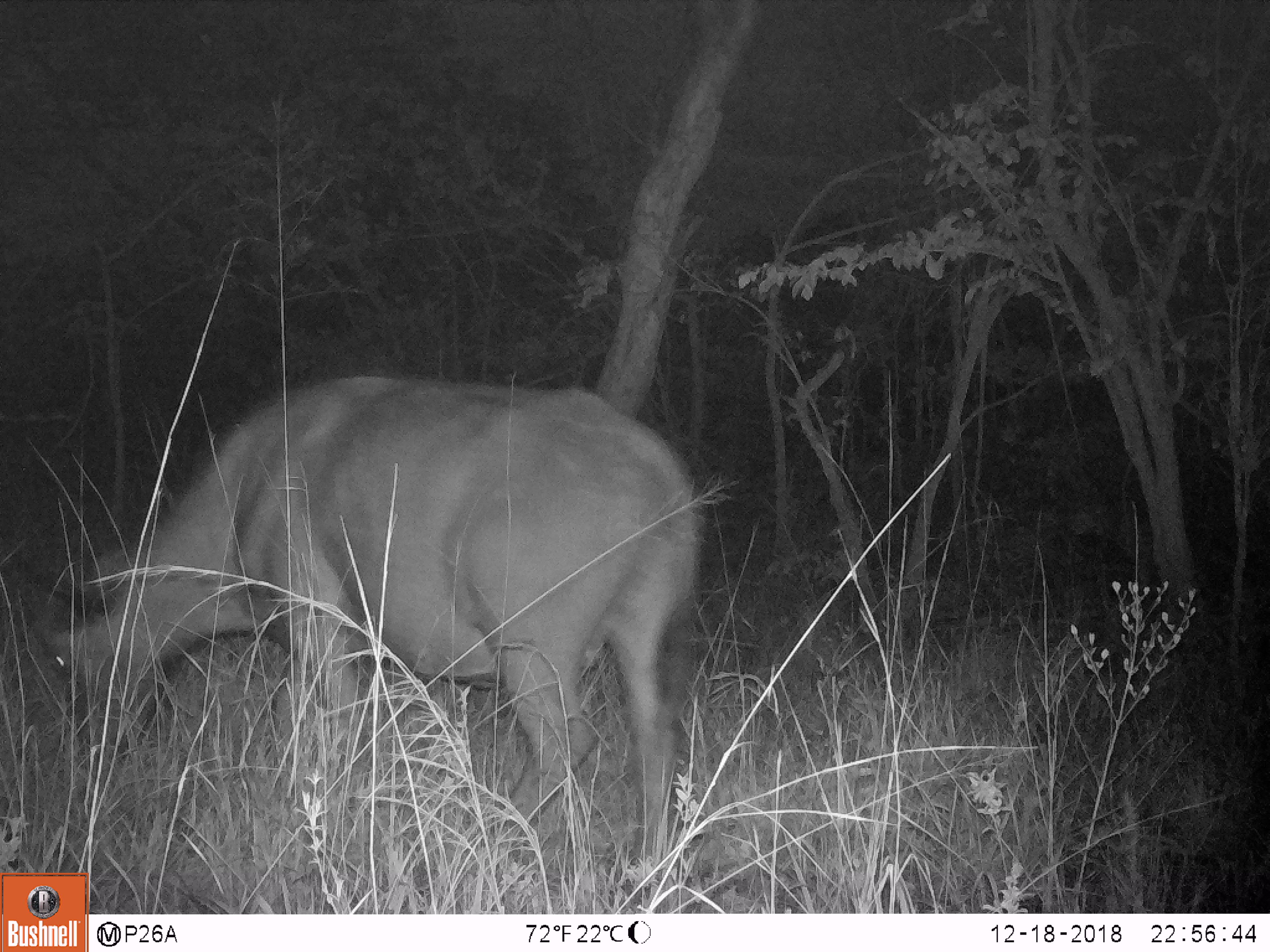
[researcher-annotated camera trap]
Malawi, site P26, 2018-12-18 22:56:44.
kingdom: Animalia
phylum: Chordata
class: Mammalia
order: Artiodactyla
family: Bovidae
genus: Syncerus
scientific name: Syncerus caffer caffer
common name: cape buffalo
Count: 1.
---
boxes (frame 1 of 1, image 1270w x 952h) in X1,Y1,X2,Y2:
cape buffalo: 34,373,693,890